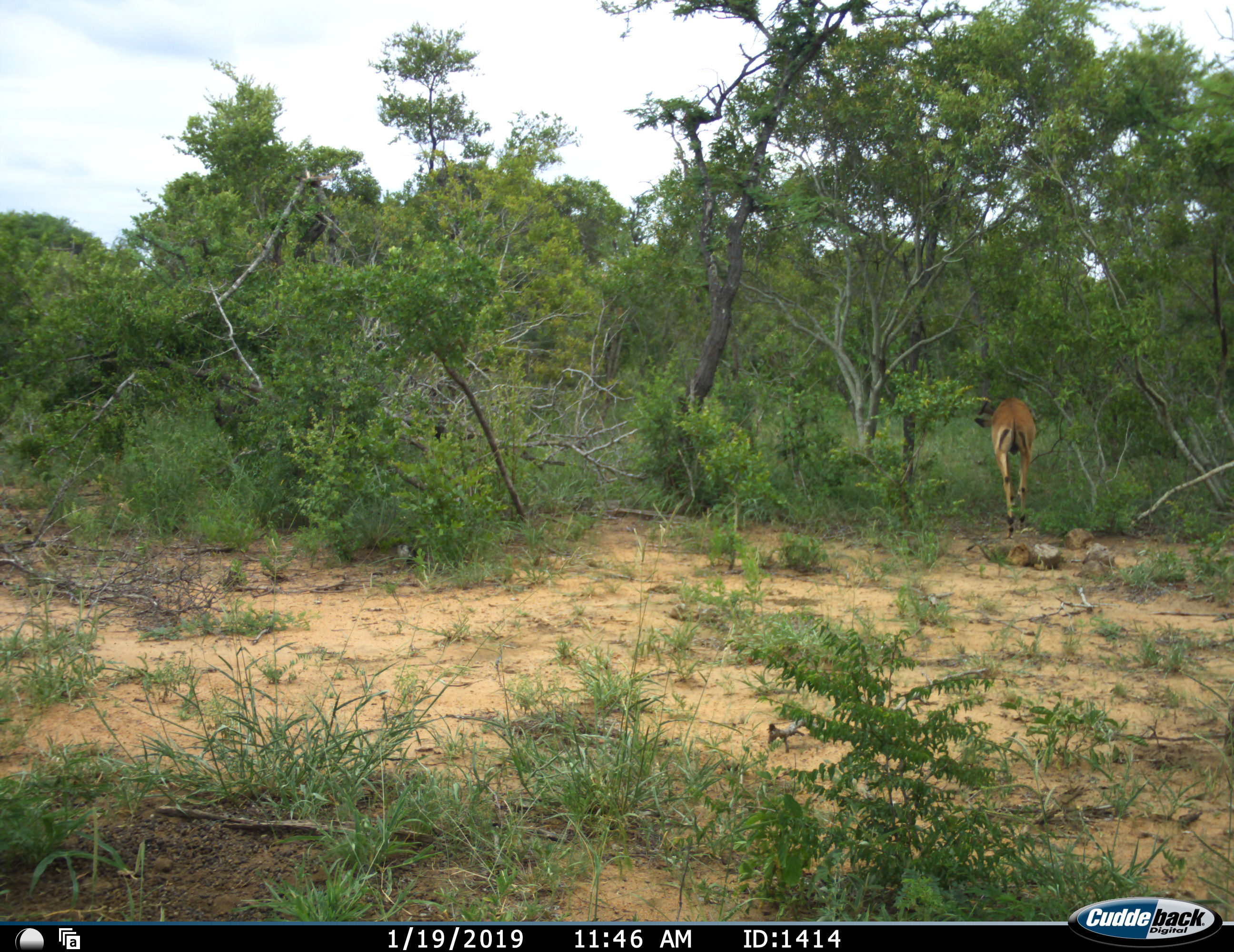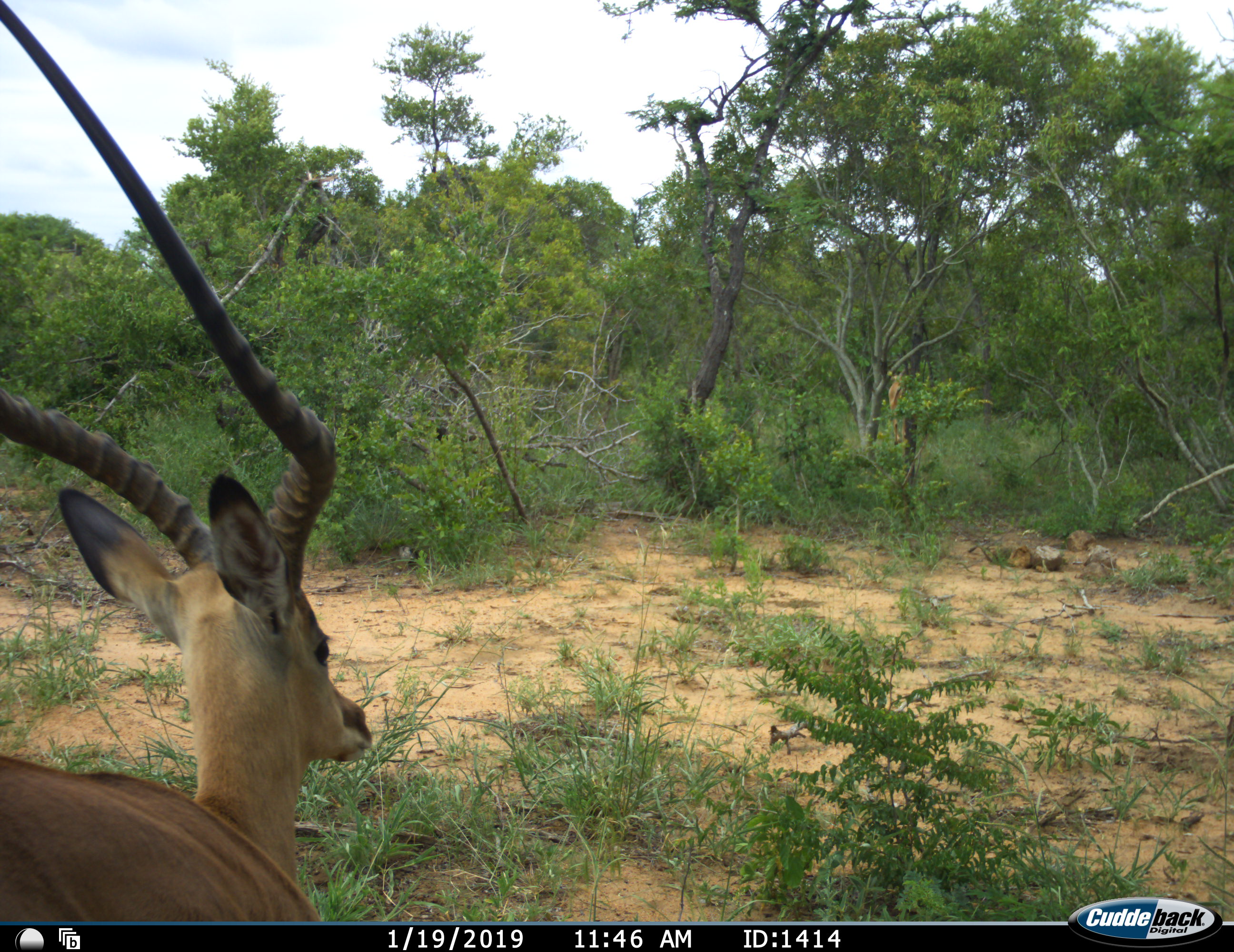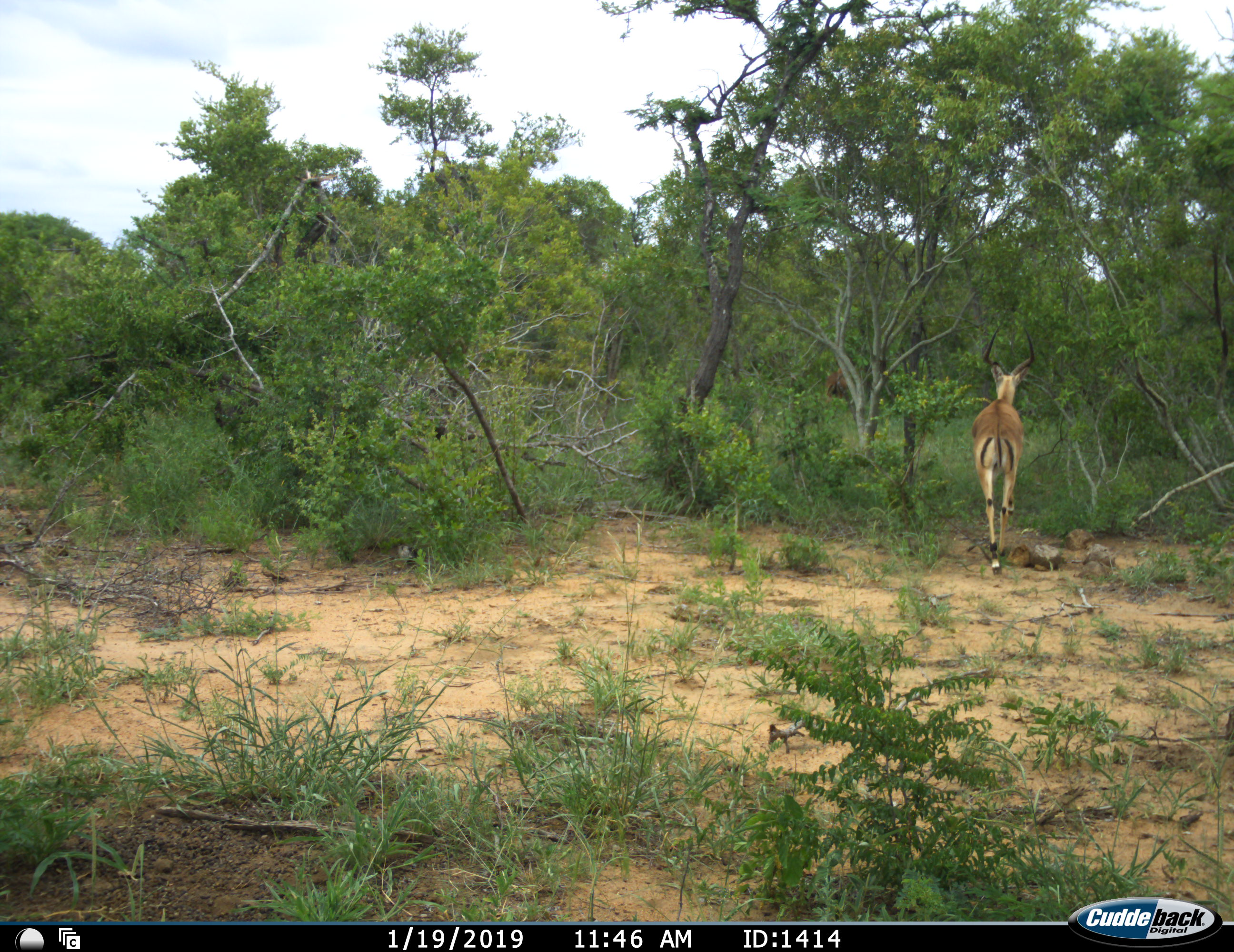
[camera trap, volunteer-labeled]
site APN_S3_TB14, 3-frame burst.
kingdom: Animalia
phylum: Chordata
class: Mammalia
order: Artiodactyla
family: Bovidae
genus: Aepyceros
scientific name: Aepyceros melampus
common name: impala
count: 2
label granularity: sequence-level